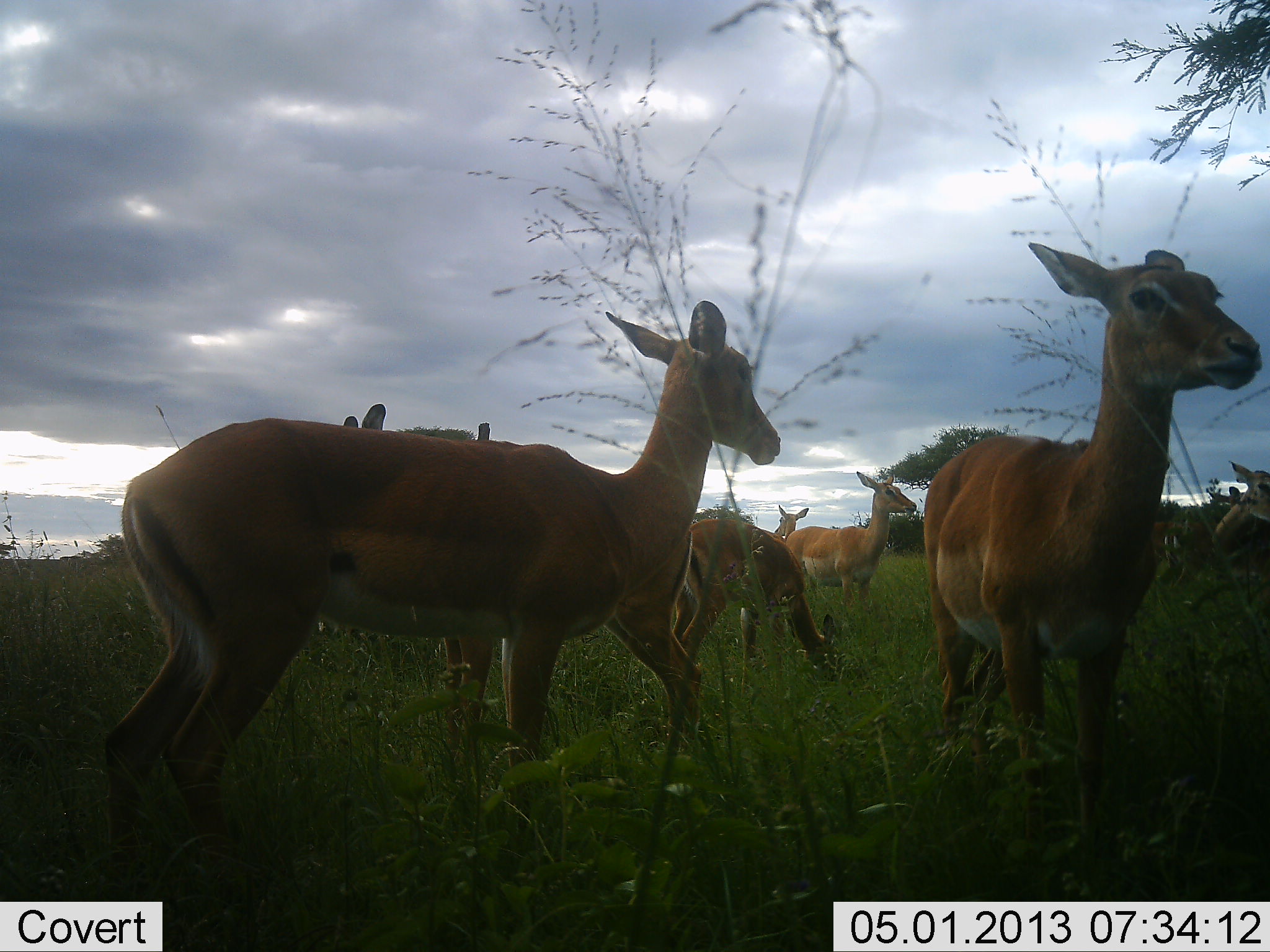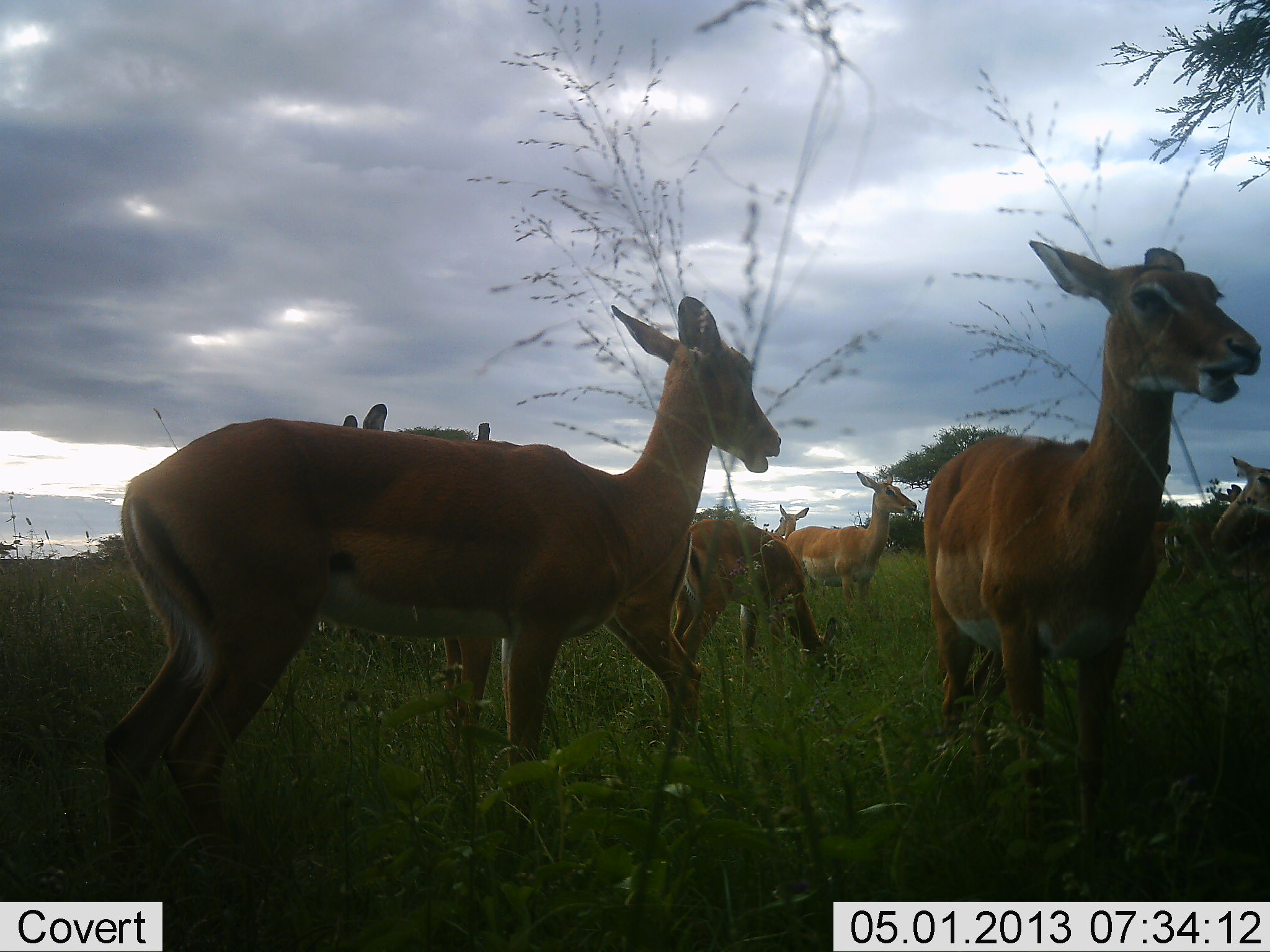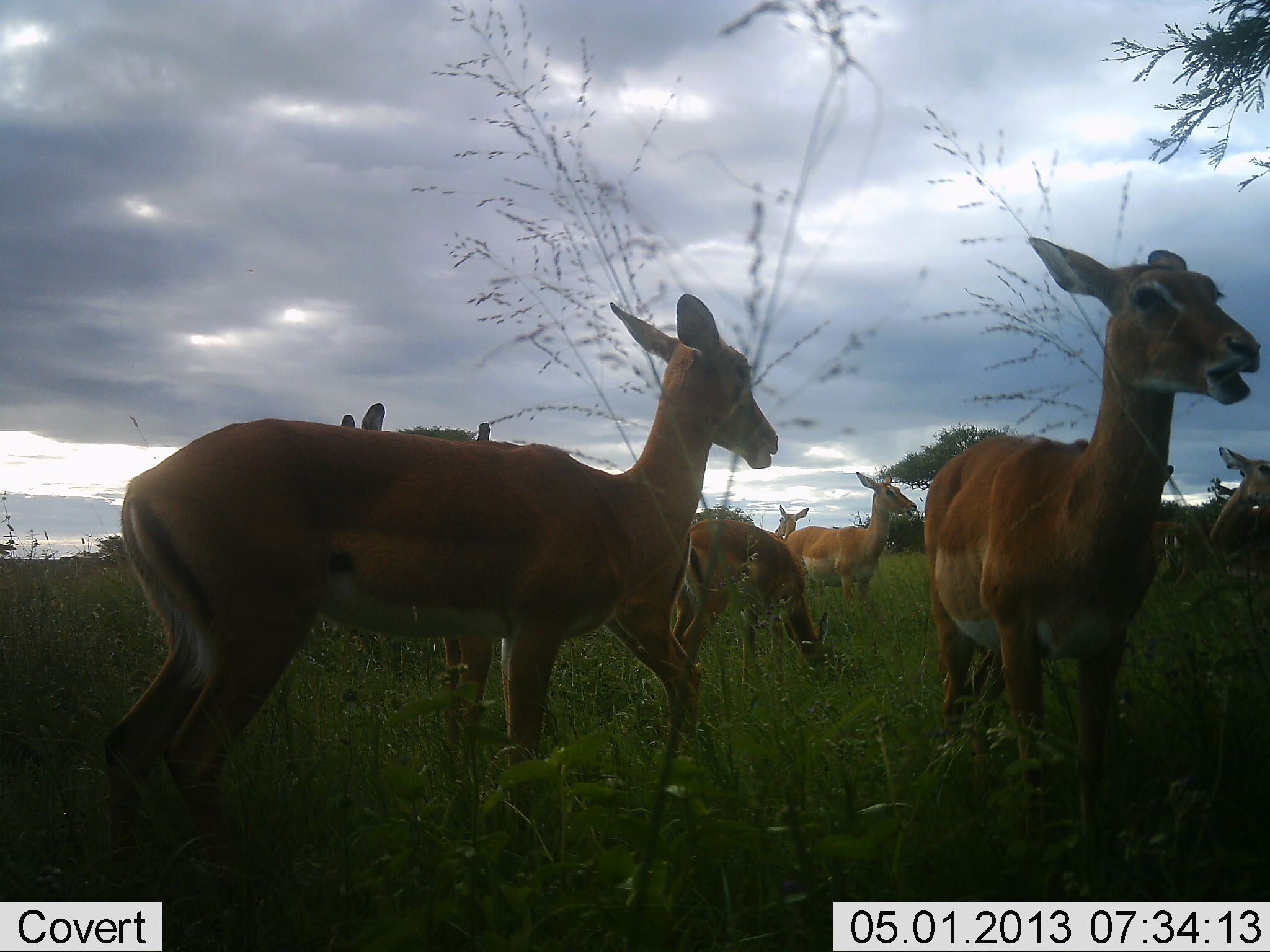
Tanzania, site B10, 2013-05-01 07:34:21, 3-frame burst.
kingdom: Animalia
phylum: Chordata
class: Mammalia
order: Artiodactyla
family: Bovidae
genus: Aepyceros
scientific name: Aepyceros melampus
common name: impala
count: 8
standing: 60%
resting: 0%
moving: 10%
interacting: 0%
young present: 0%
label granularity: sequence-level